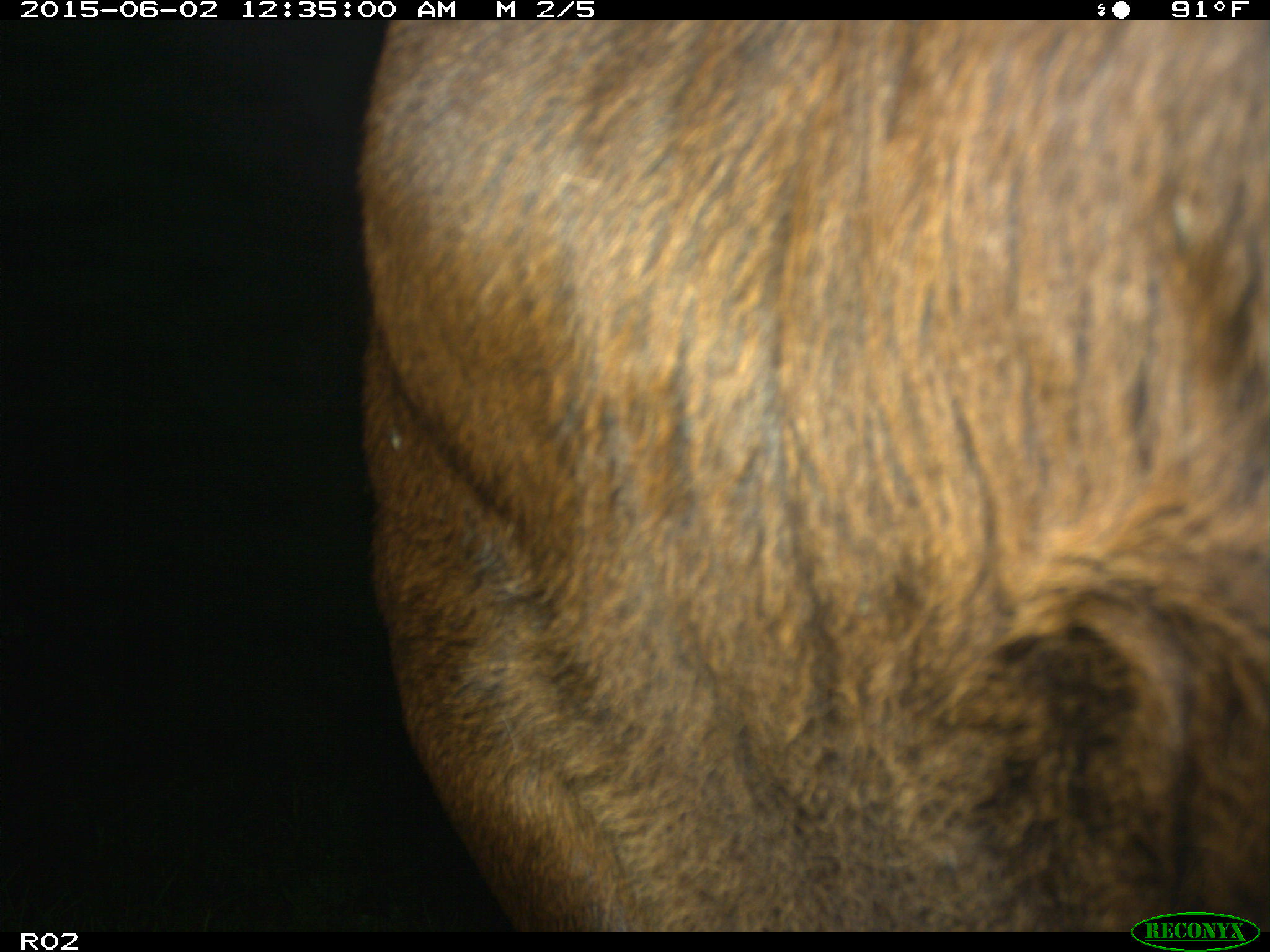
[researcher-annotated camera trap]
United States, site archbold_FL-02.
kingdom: Animalia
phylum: Chordata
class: Mammalia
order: Artiodactyla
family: Bovidae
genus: Bos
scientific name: Bos taurus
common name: domestic cow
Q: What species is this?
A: Bos taurus (domestic cow).